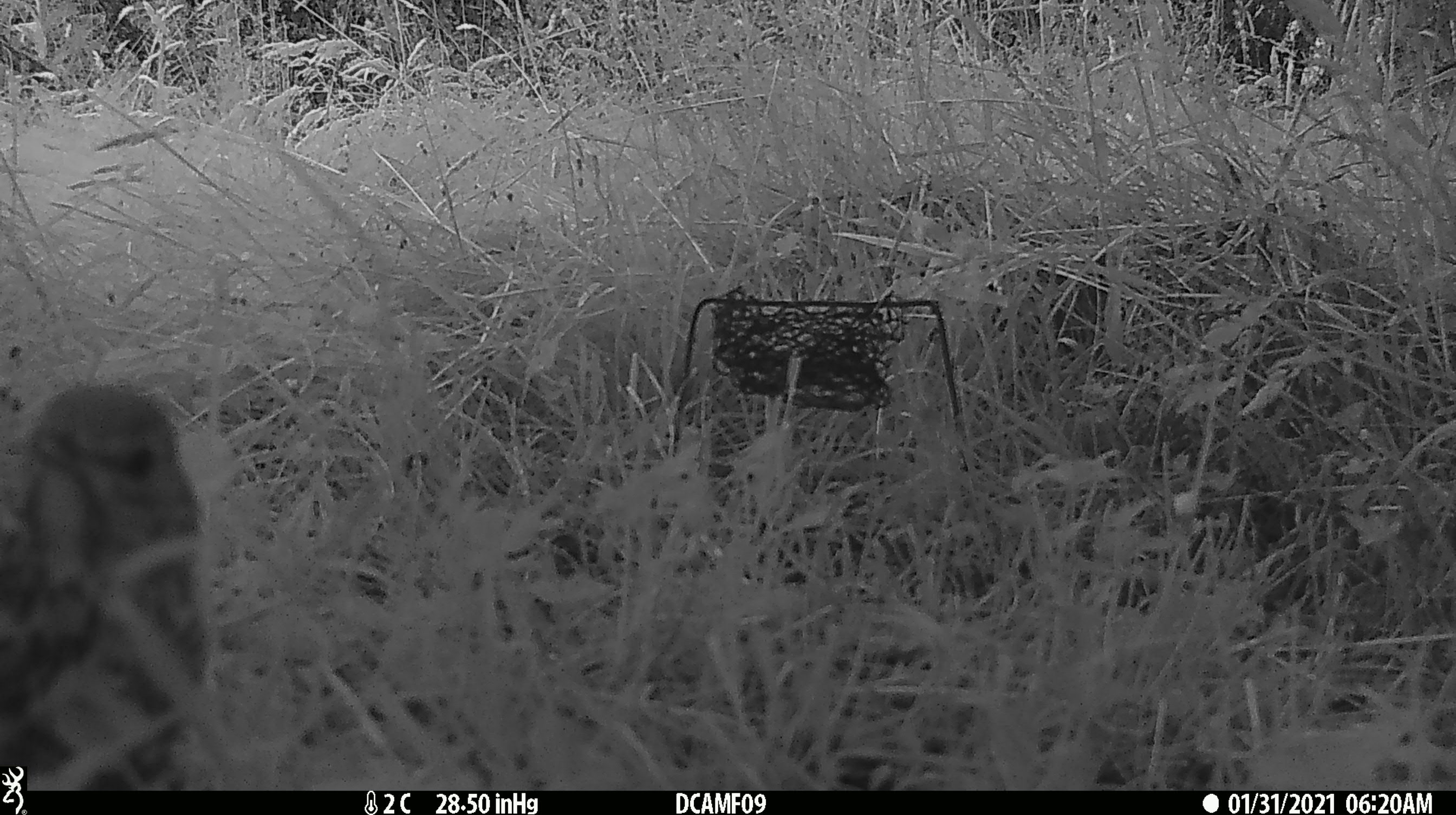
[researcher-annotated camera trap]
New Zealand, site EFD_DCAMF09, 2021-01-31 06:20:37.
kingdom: Animalia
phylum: Chordata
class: Aves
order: Passeriformes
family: Turdidae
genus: Turdus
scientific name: Turdus philomelos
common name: song thrush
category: thrush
Thrush (song thrush) (Turdus philomelos).